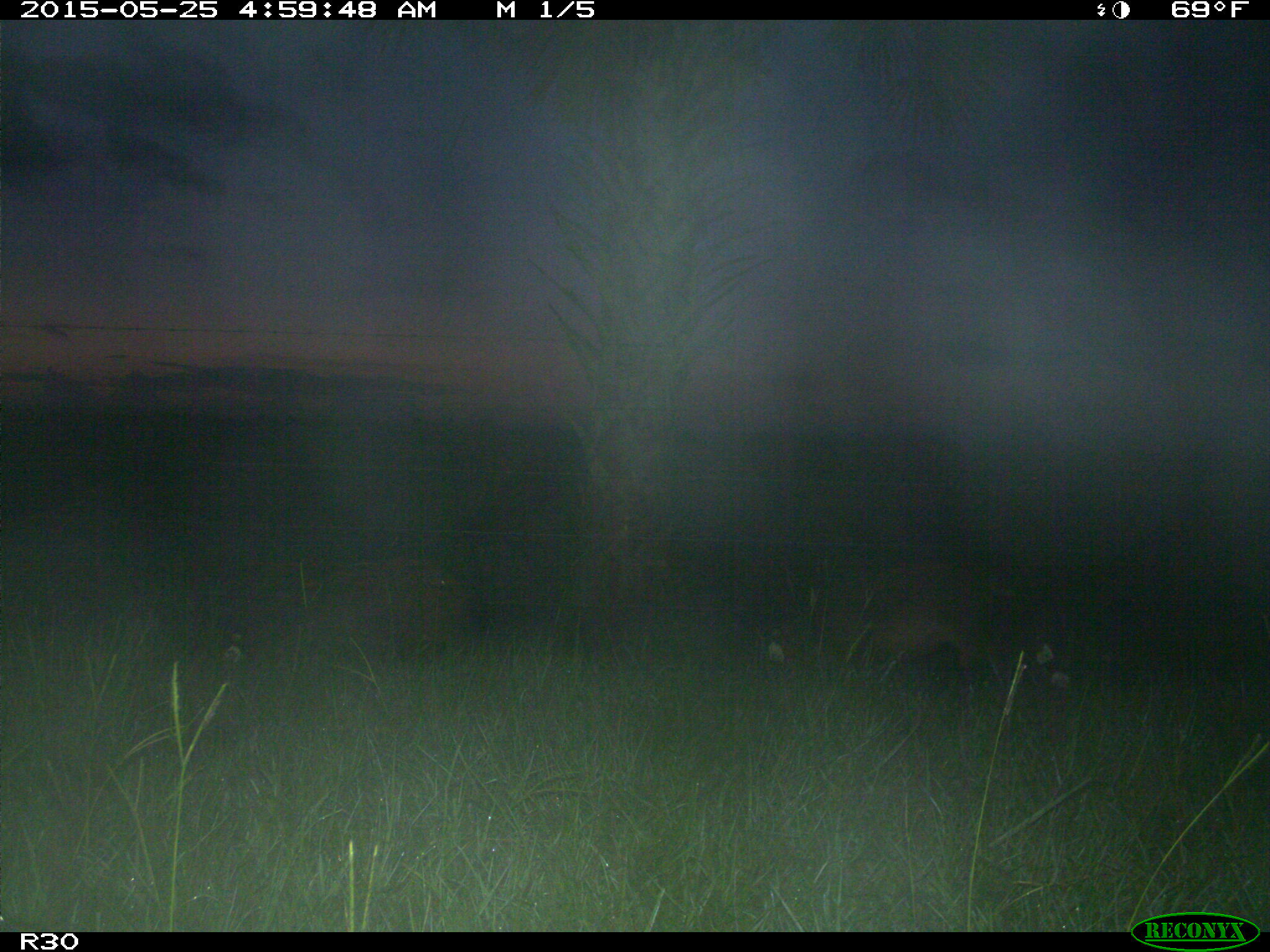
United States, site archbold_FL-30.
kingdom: Animalia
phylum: Chordata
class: Mammalia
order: Artiodactyla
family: Suidae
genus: Sus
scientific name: Sus scrofa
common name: wild boar